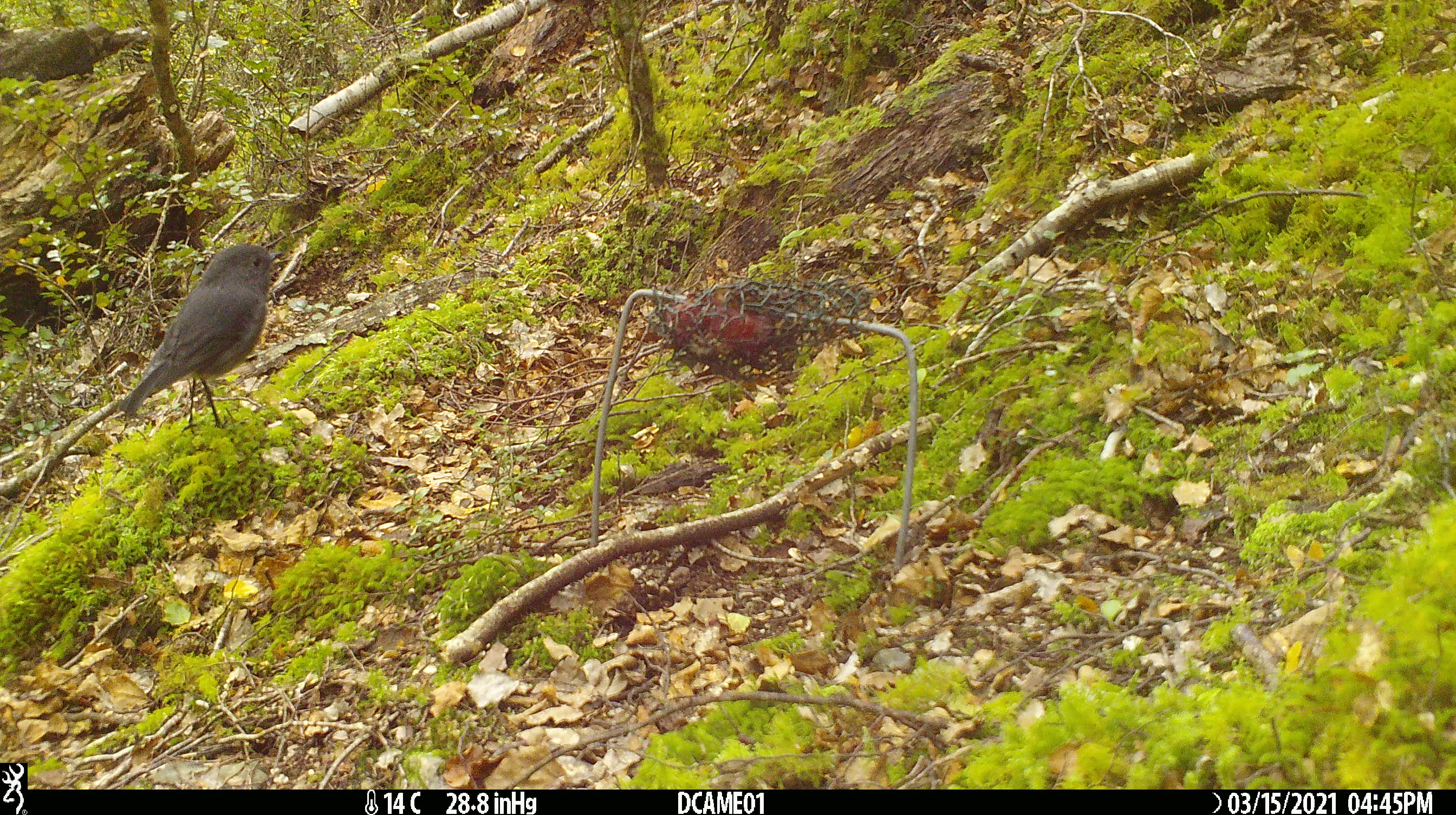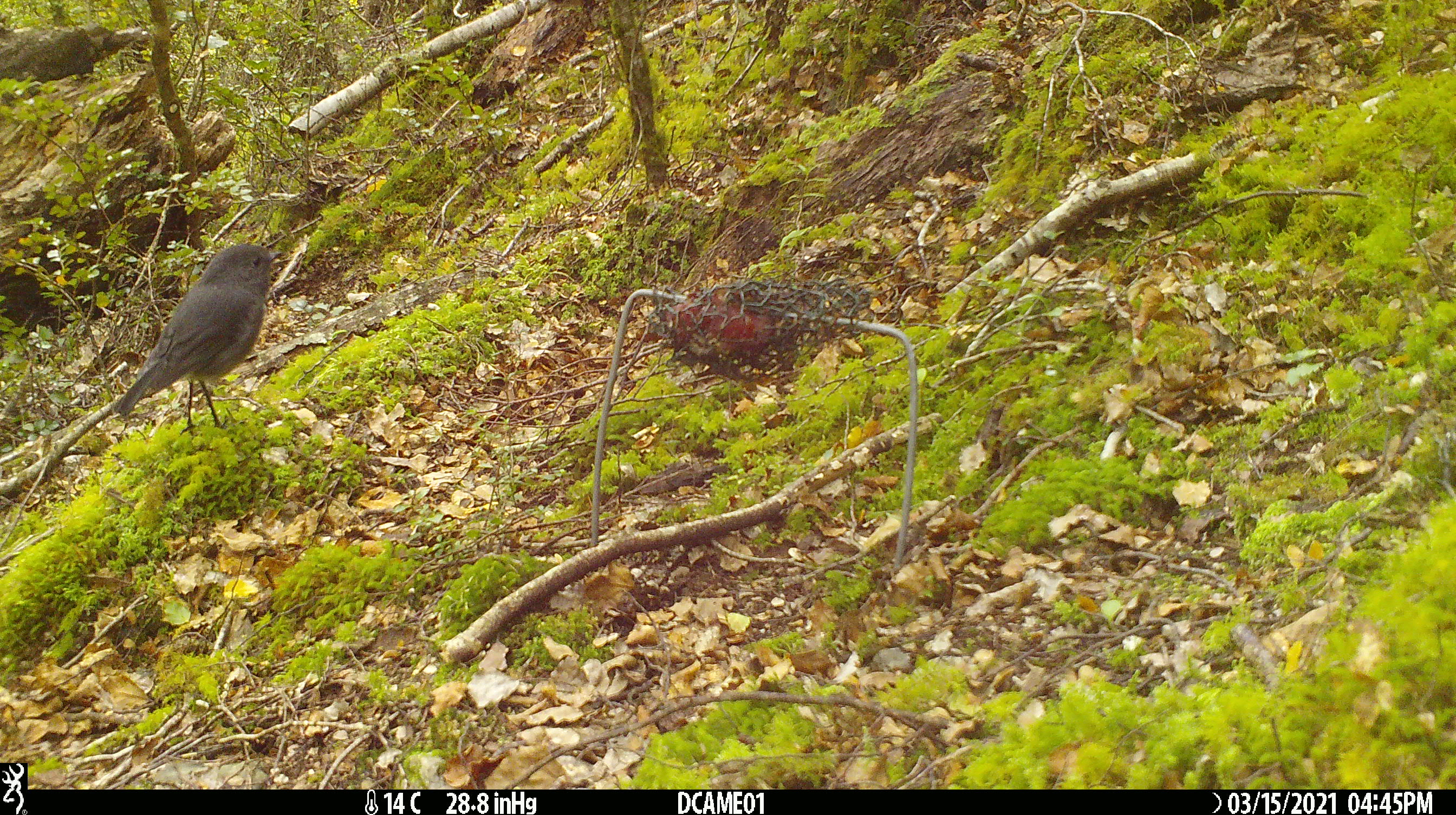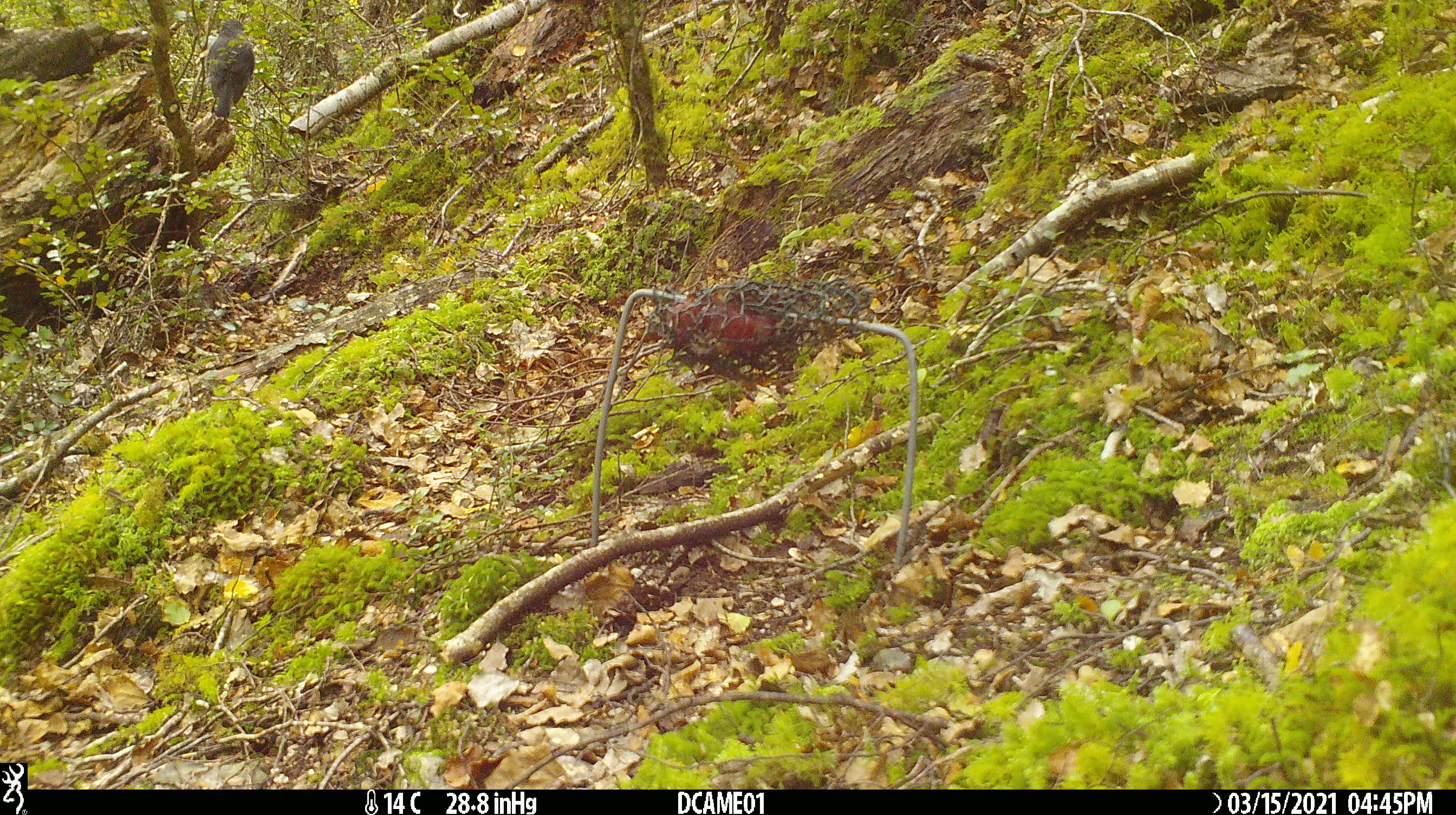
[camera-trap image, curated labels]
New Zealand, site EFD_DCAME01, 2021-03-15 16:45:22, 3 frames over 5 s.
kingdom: Animalia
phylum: Chordata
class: Aves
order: Passeriformes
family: Petroicidae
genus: Petroica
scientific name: Petroica australis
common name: new zealand robin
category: robin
Robin (new zealand robin) (Petroica australis).